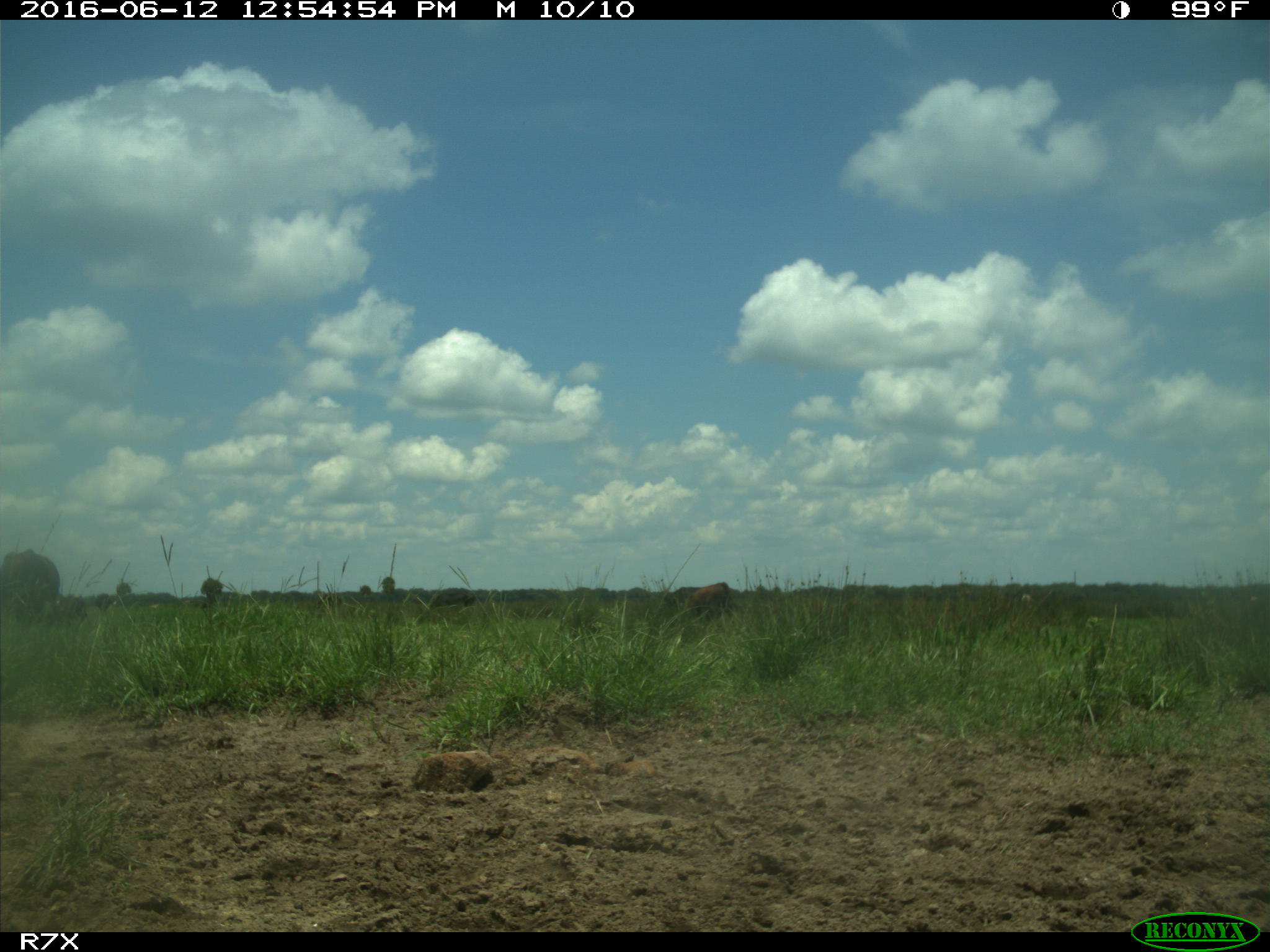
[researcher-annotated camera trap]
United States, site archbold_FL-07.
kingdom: Animalia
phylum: Chordata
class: Mammalia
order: Artiodactyla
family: Bovidae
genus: Bos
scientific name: Bos taurus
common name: domestic cow